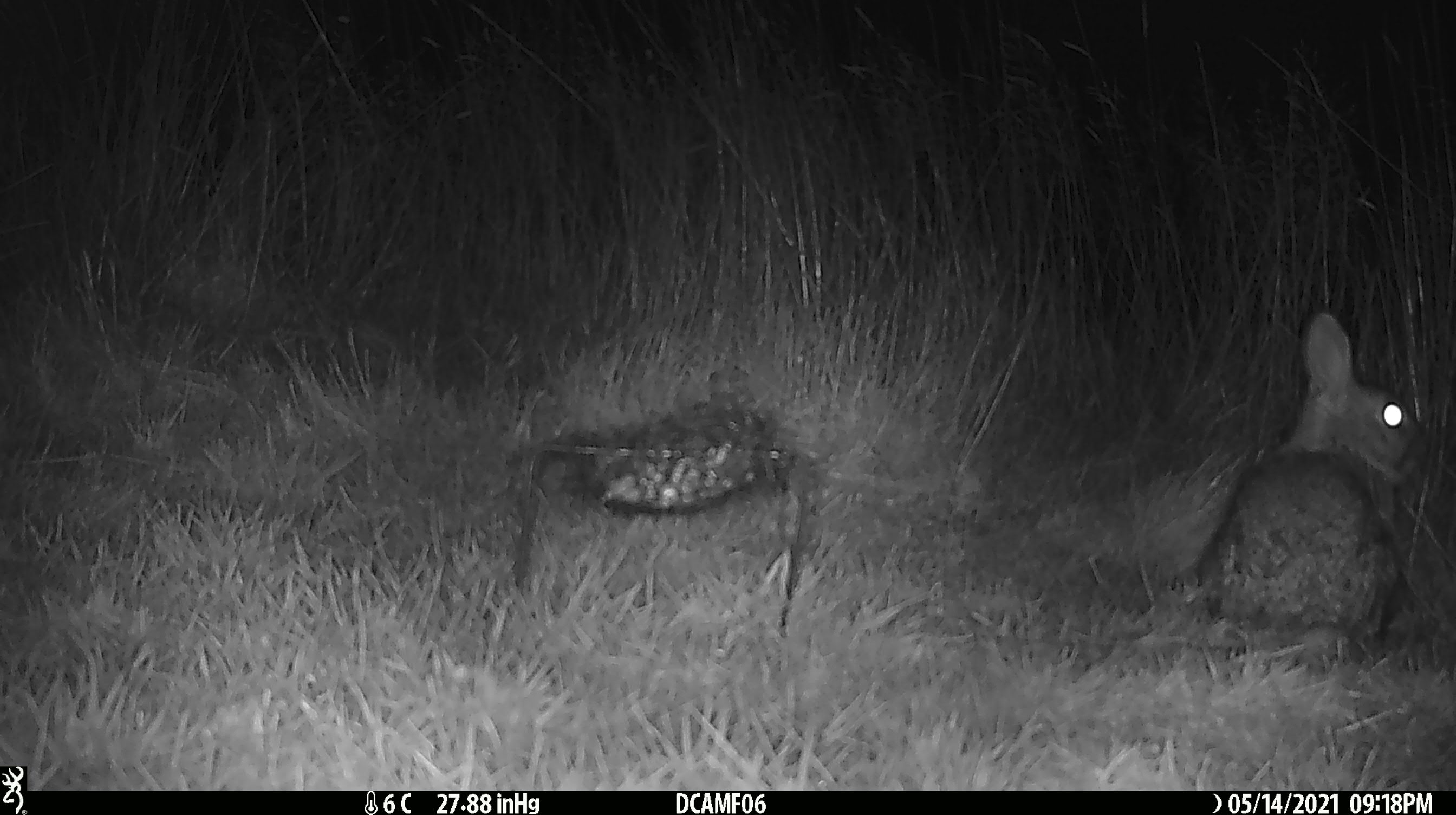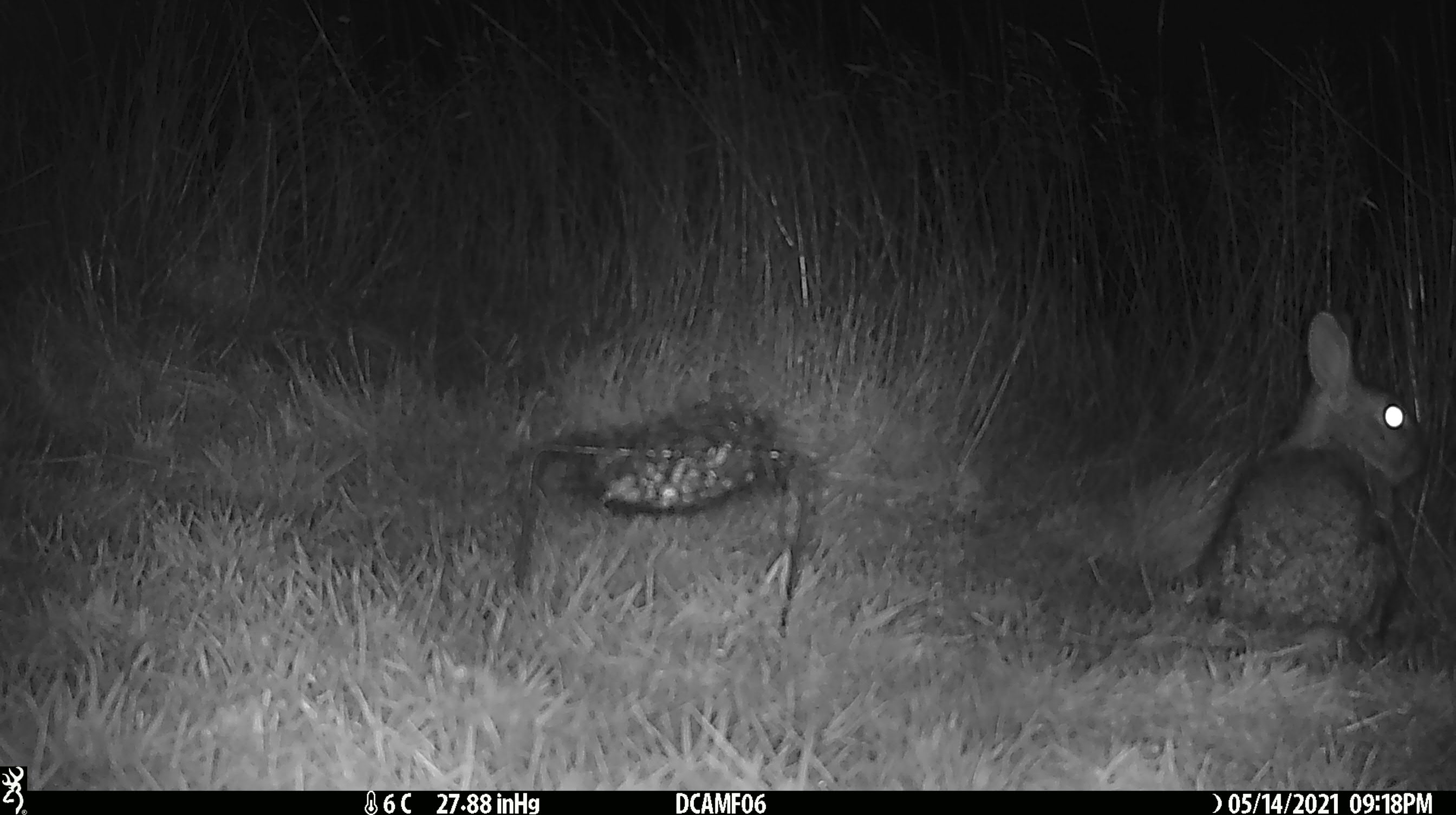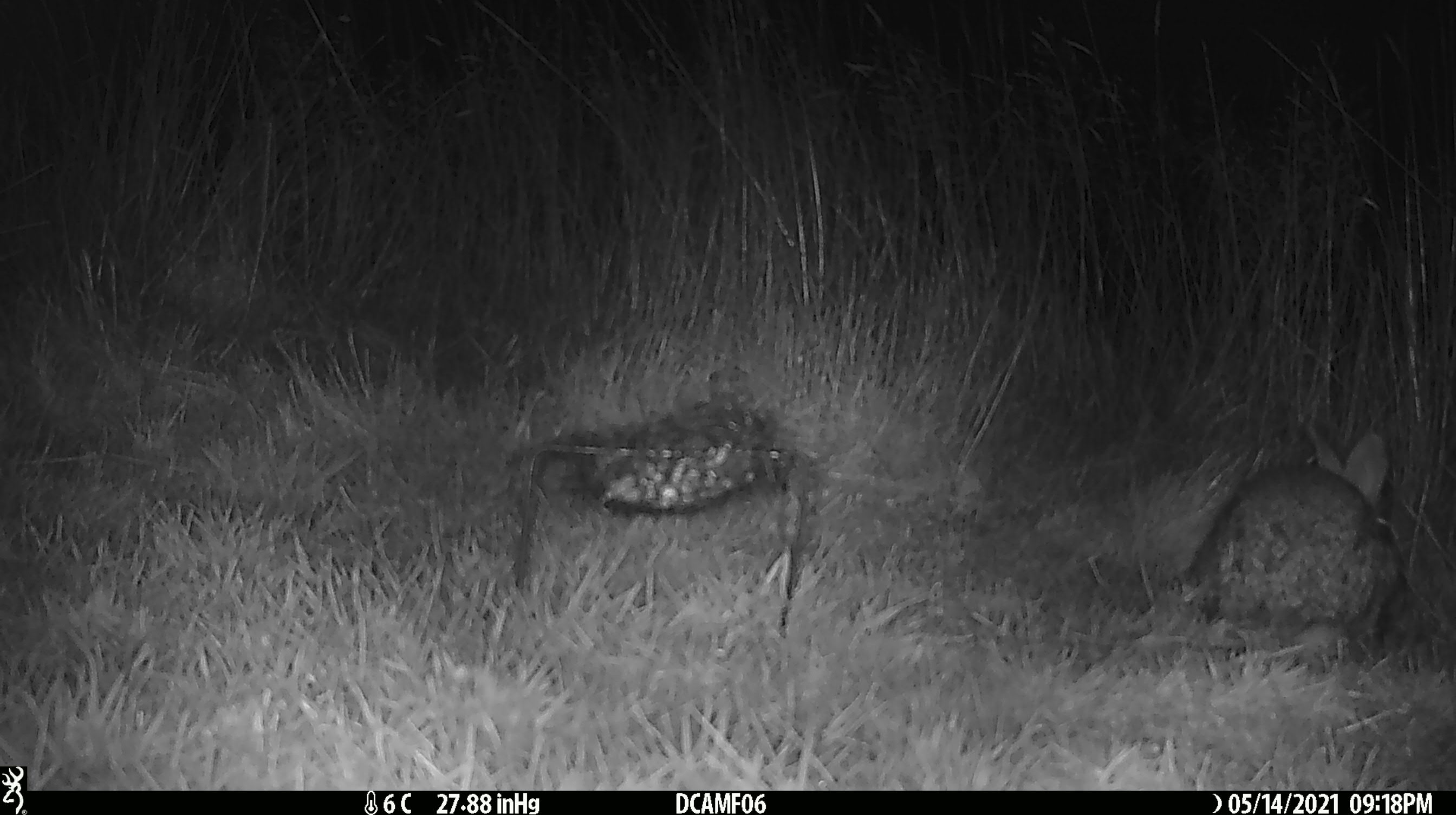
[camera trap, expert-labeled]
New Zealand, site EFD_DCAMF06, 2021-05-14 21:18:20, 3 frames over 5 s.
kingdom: Animalia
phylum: Chordata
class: Mammalia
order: Lagomorpha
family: Leporidae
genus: Oryctolagus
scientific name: Oryctolagus cuniculus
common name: european rabbit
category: rabbit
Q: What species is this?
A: Rabbit (european rabbit) (Oryctolagus cuniculus).